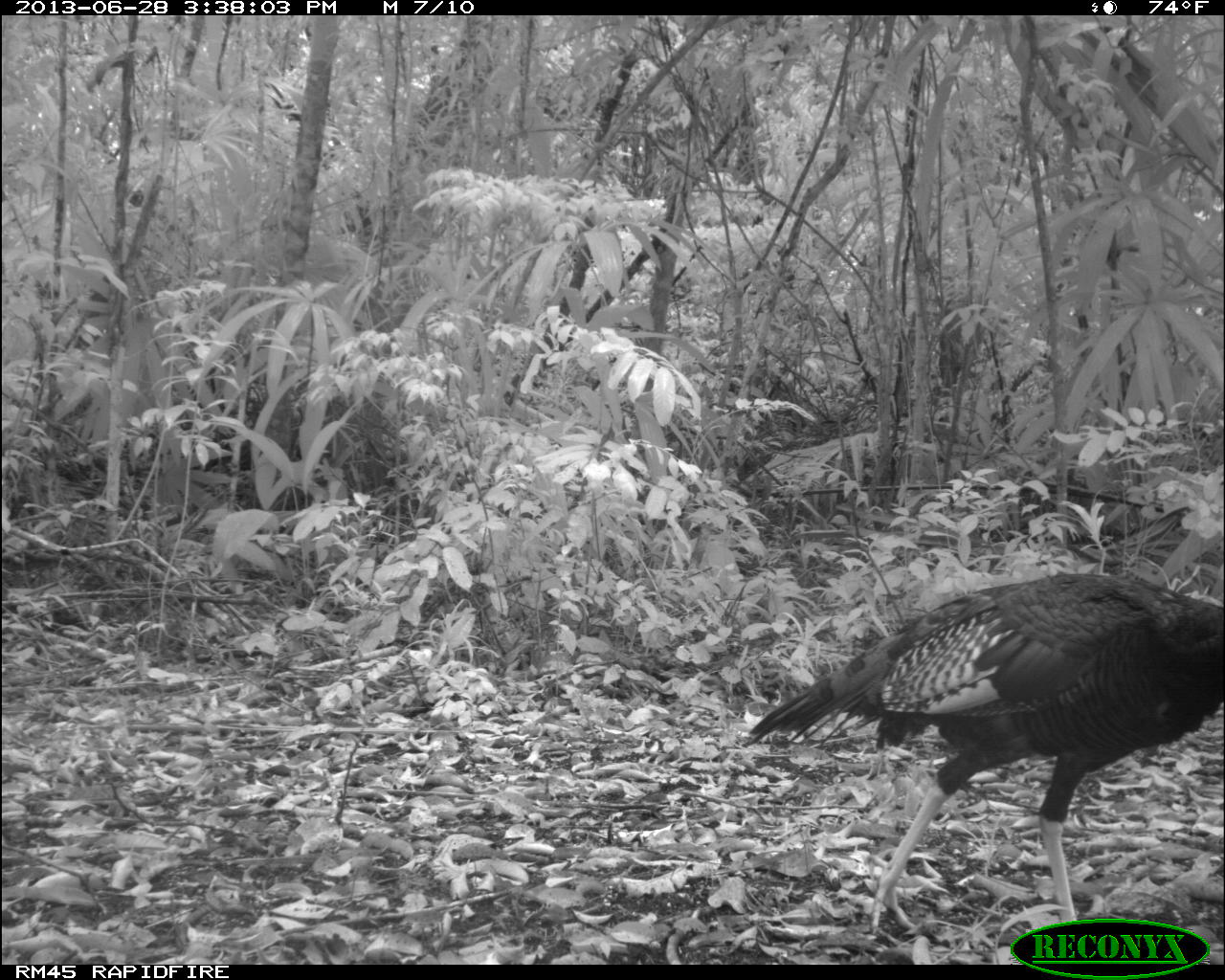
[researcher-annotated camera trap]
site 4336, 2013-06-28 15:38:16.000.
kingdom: Animalia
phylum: Chordata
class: Aves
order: Galliformes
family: Phasianidae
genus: Meleagris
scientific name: Meleagris ocellata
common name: ocellated turkey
Meleagris ocellata (ocellated turkey), count 1.